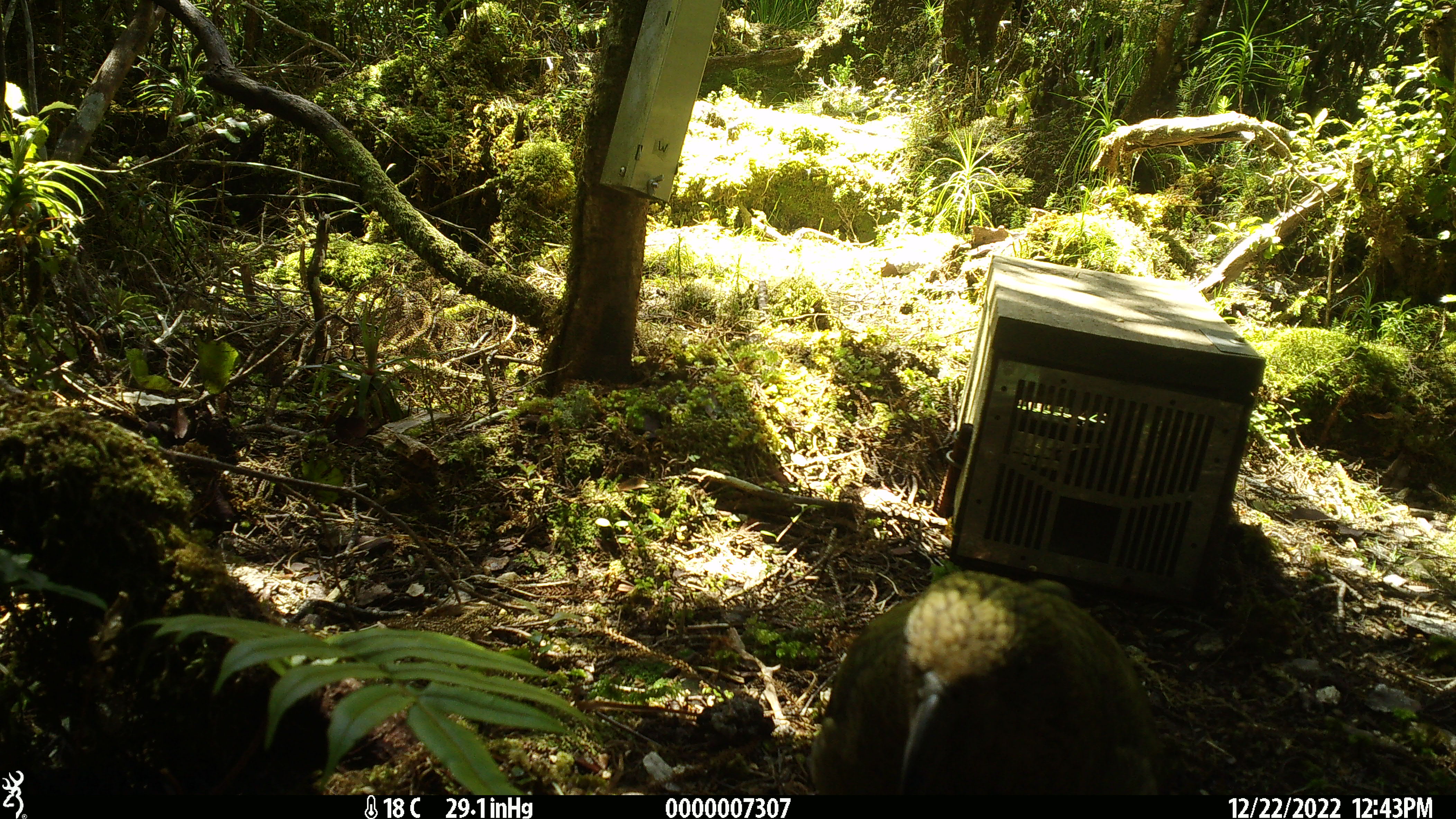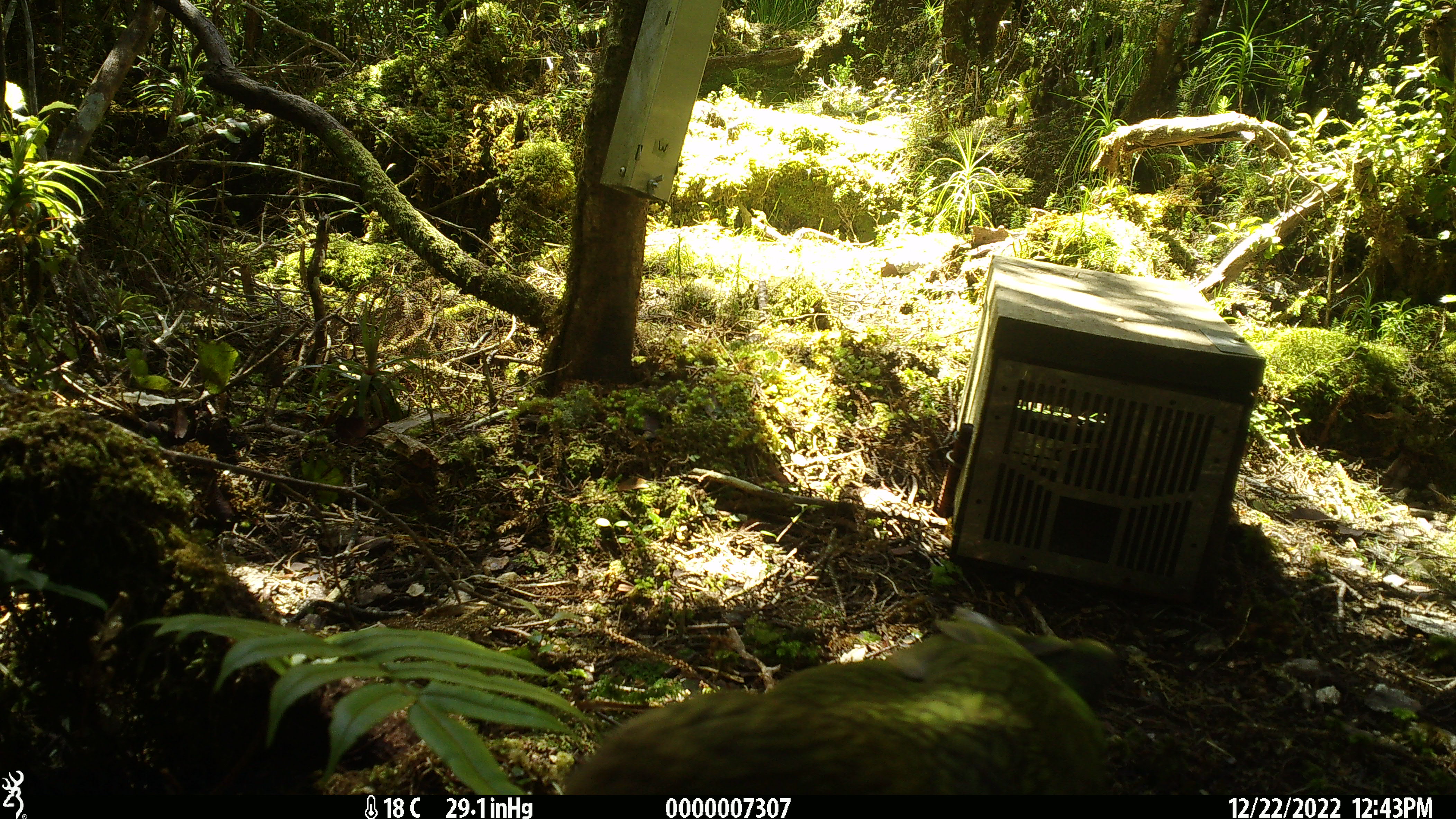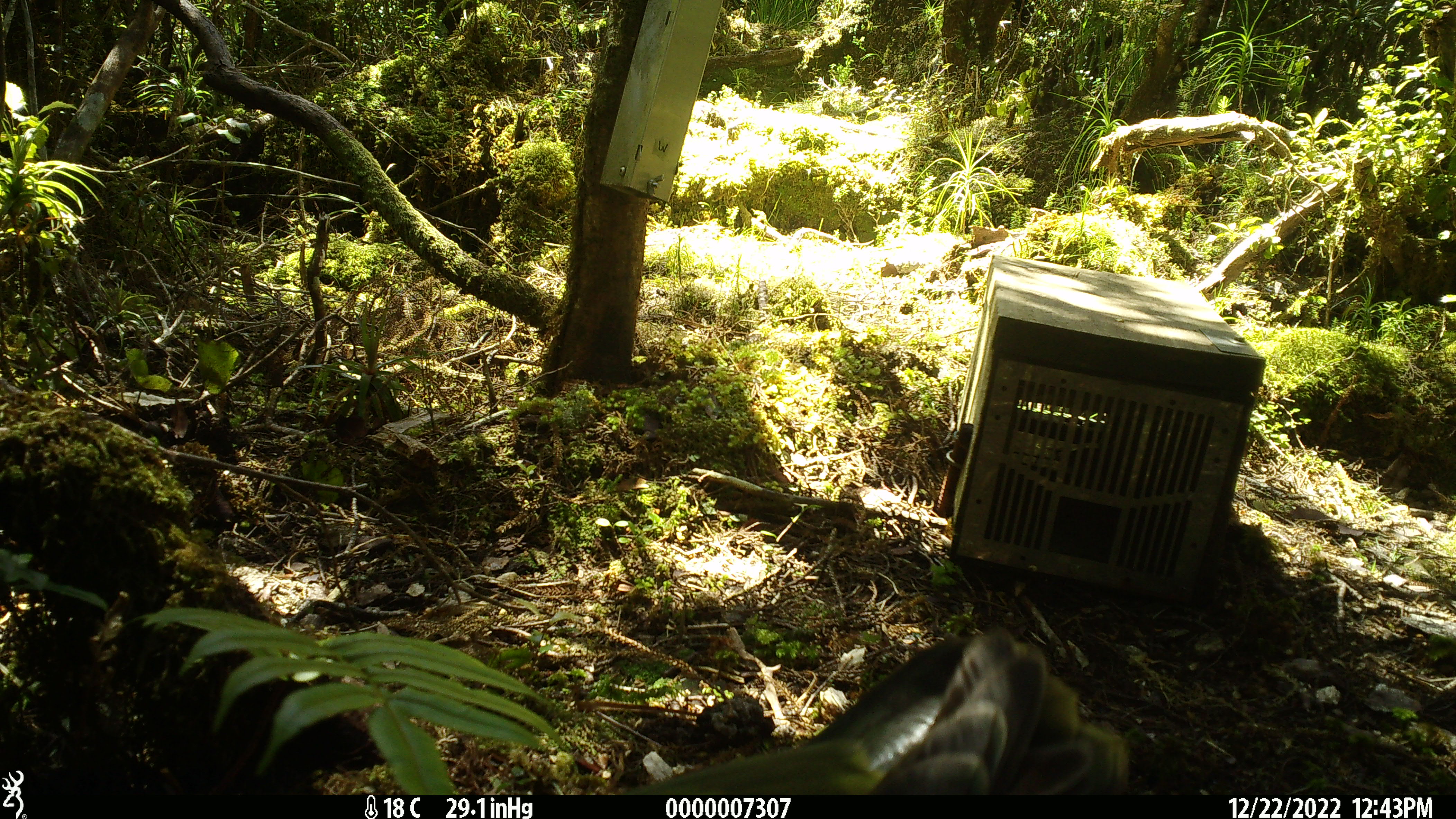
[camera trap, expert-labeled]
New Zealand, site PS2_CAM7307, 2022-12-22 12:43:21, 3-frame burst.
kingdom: Animalia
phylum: Chordata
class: Aves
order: Psittaciformes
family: Strigopidae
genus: Nestor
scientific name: Nestor notabilis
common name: kea